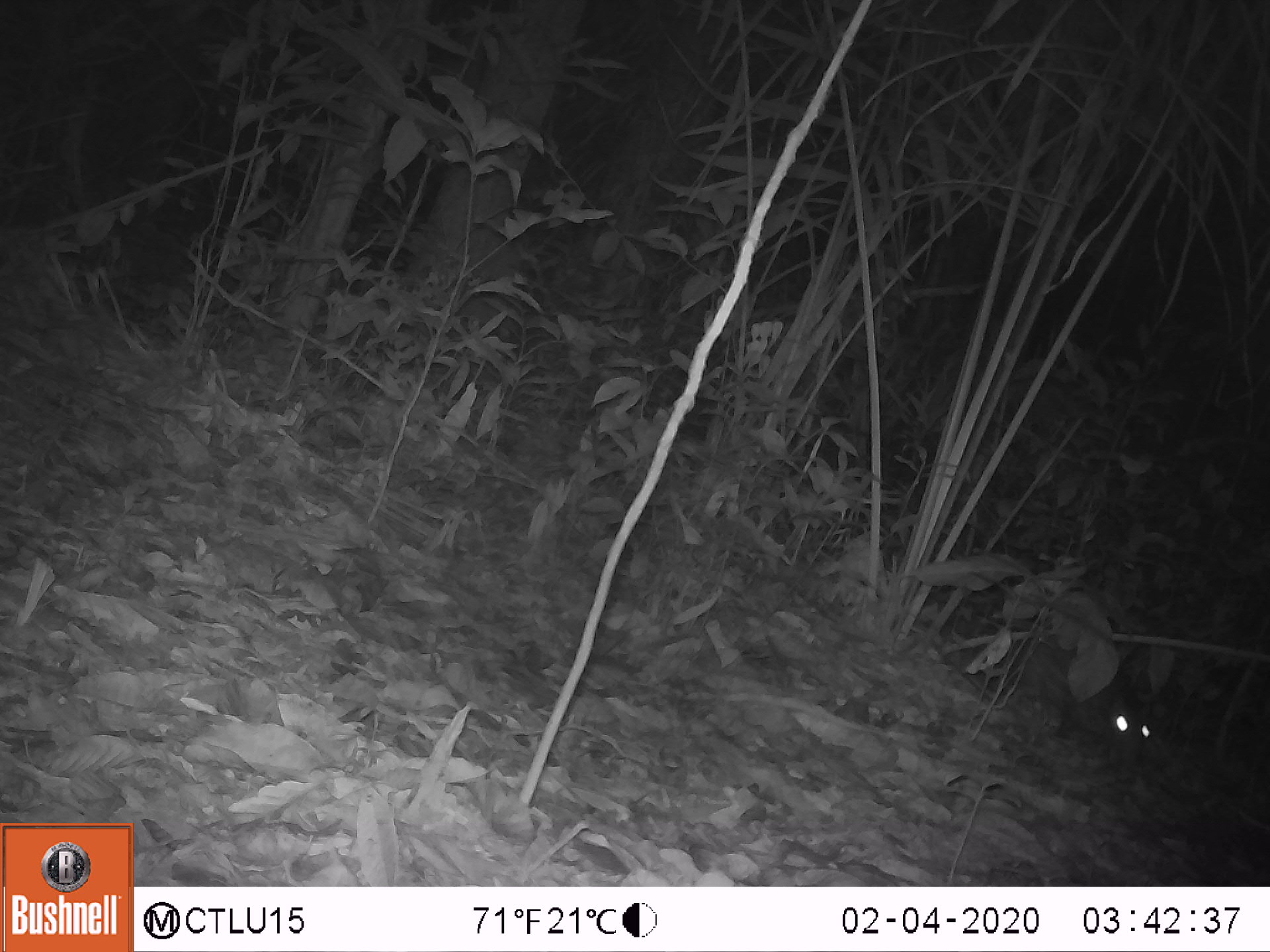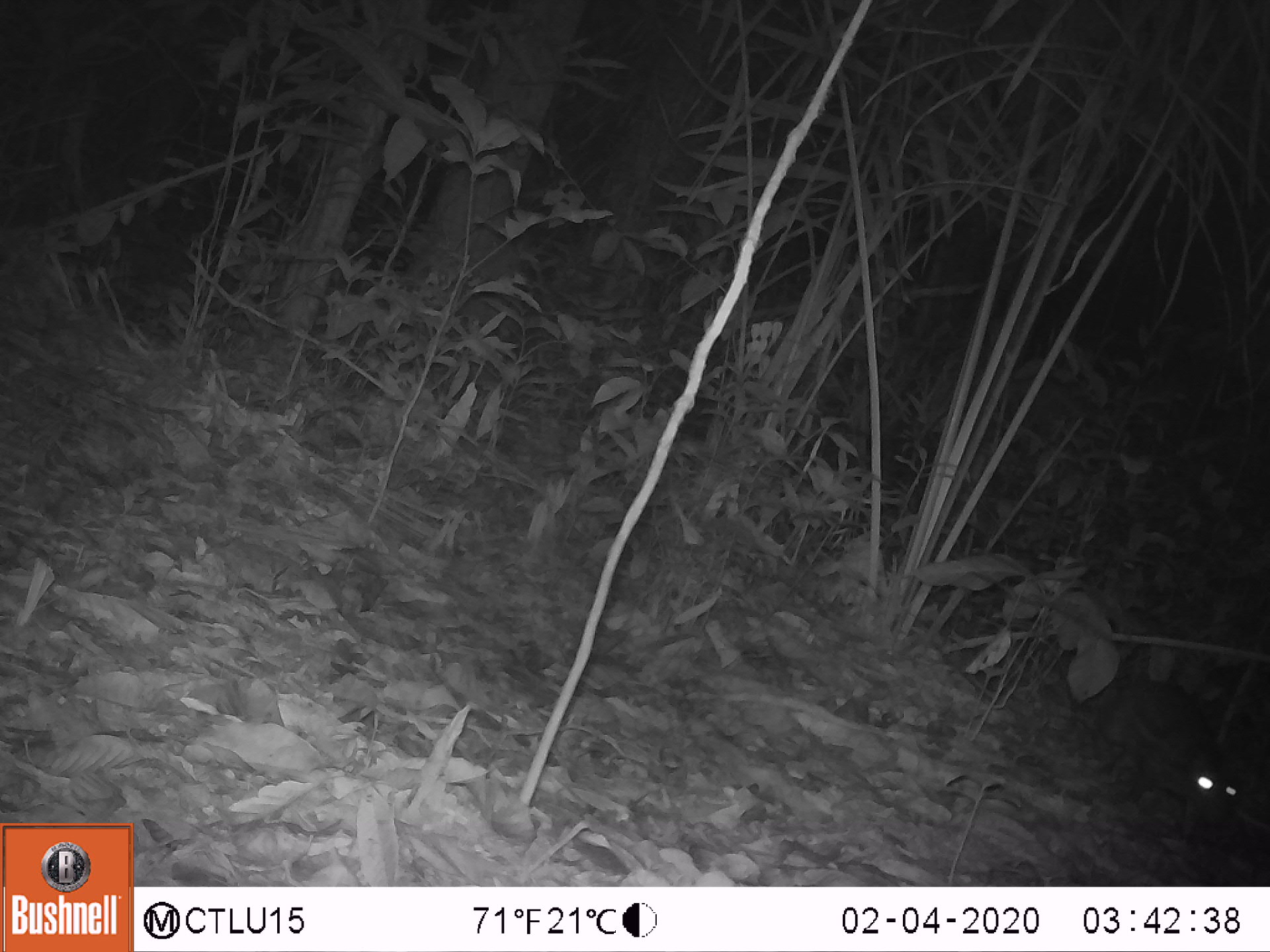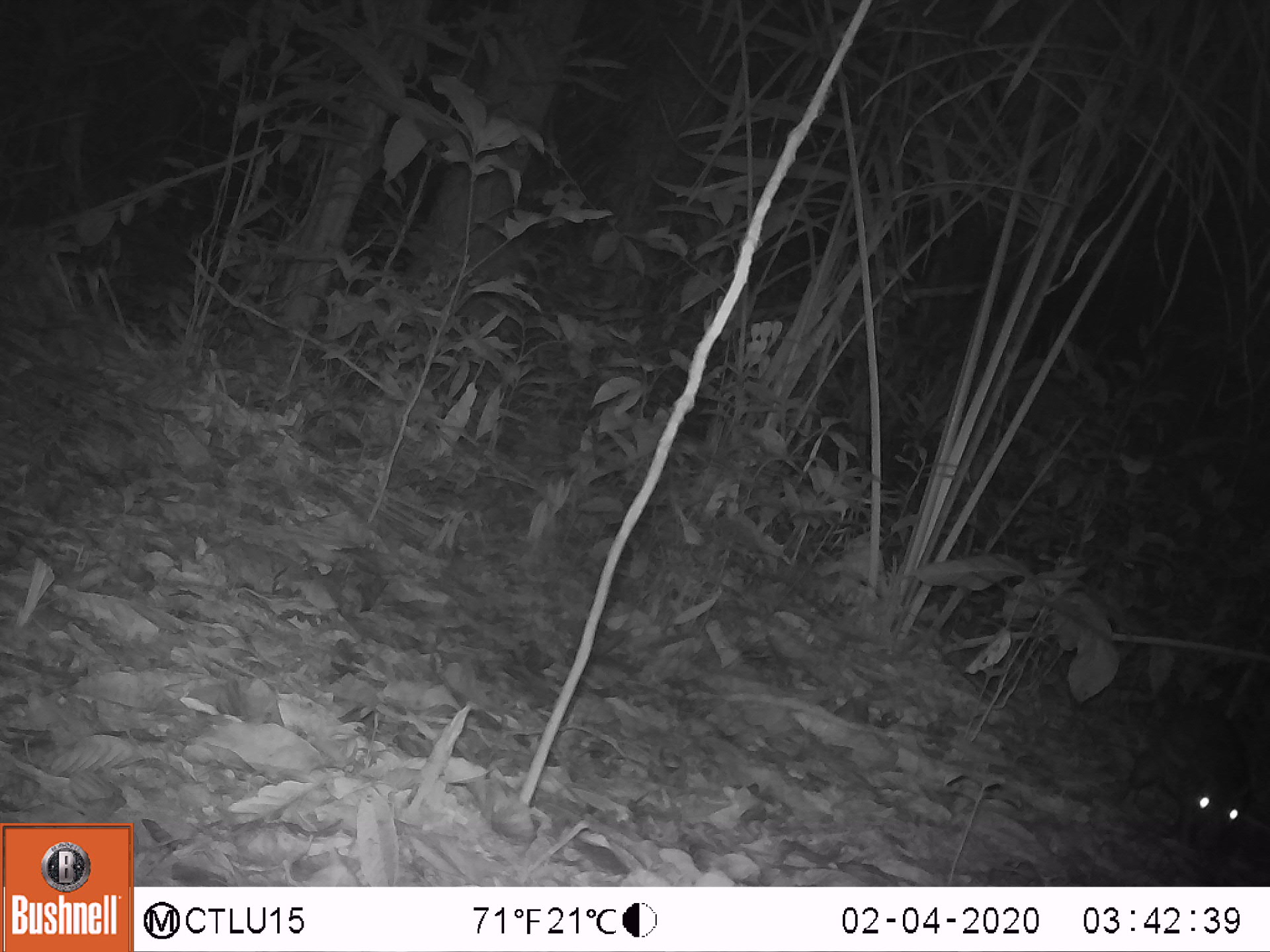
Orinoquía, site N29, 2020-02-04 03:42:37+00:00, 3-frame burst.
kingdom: Animalia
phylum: Chordata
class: Mammalia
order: Rodentia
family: Cuniculidae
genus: Cuniculus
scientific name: Cuniculus paca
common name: spotted paca